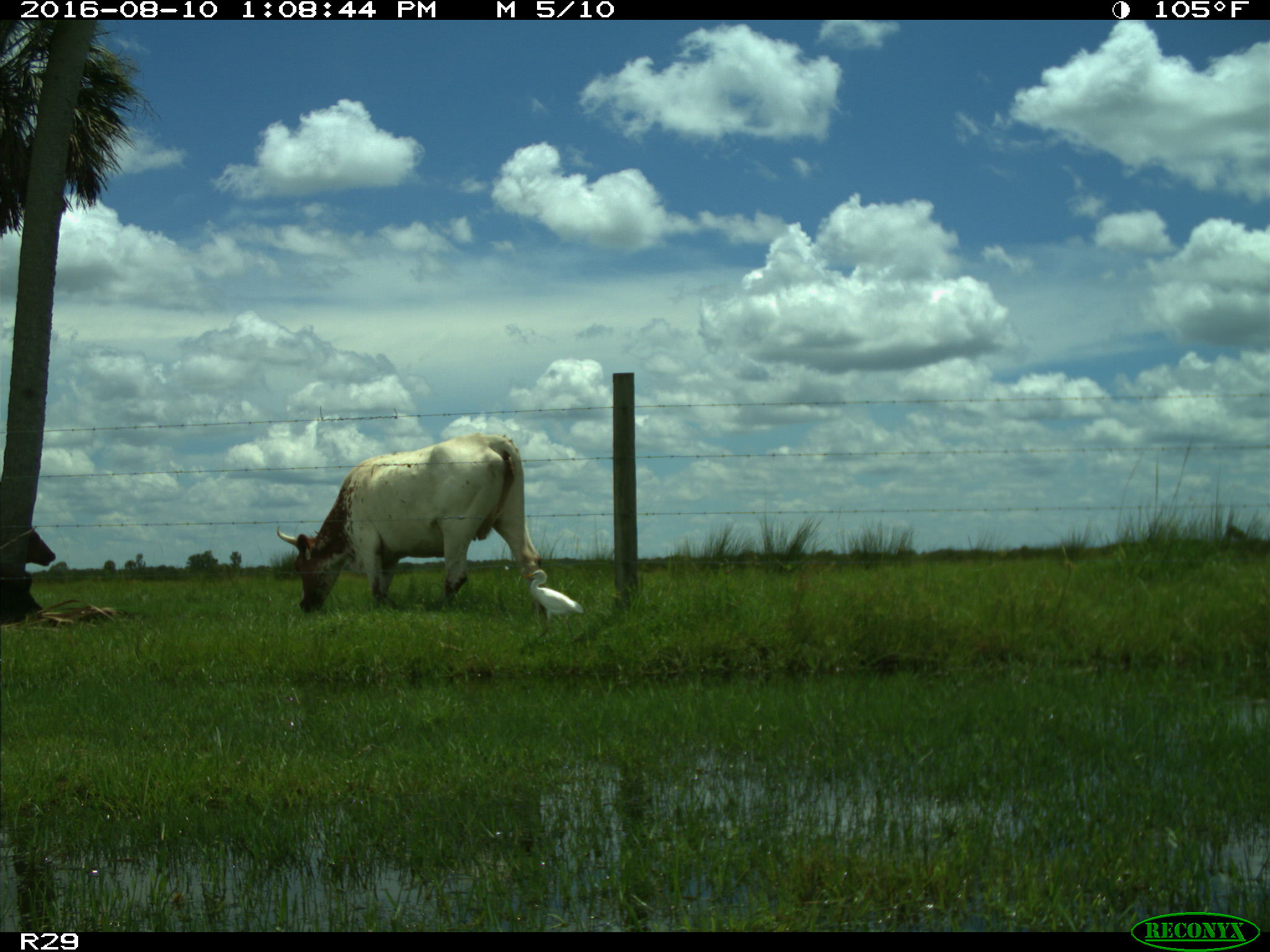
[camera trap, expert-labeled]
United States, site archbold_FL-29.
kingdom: Animalia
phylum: Chordata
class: Mammalia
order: Artiodactyla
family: Bovidae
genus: Bos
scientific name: Bos taurus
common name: domestic cow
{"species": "Bos taurus (domestic cow)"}